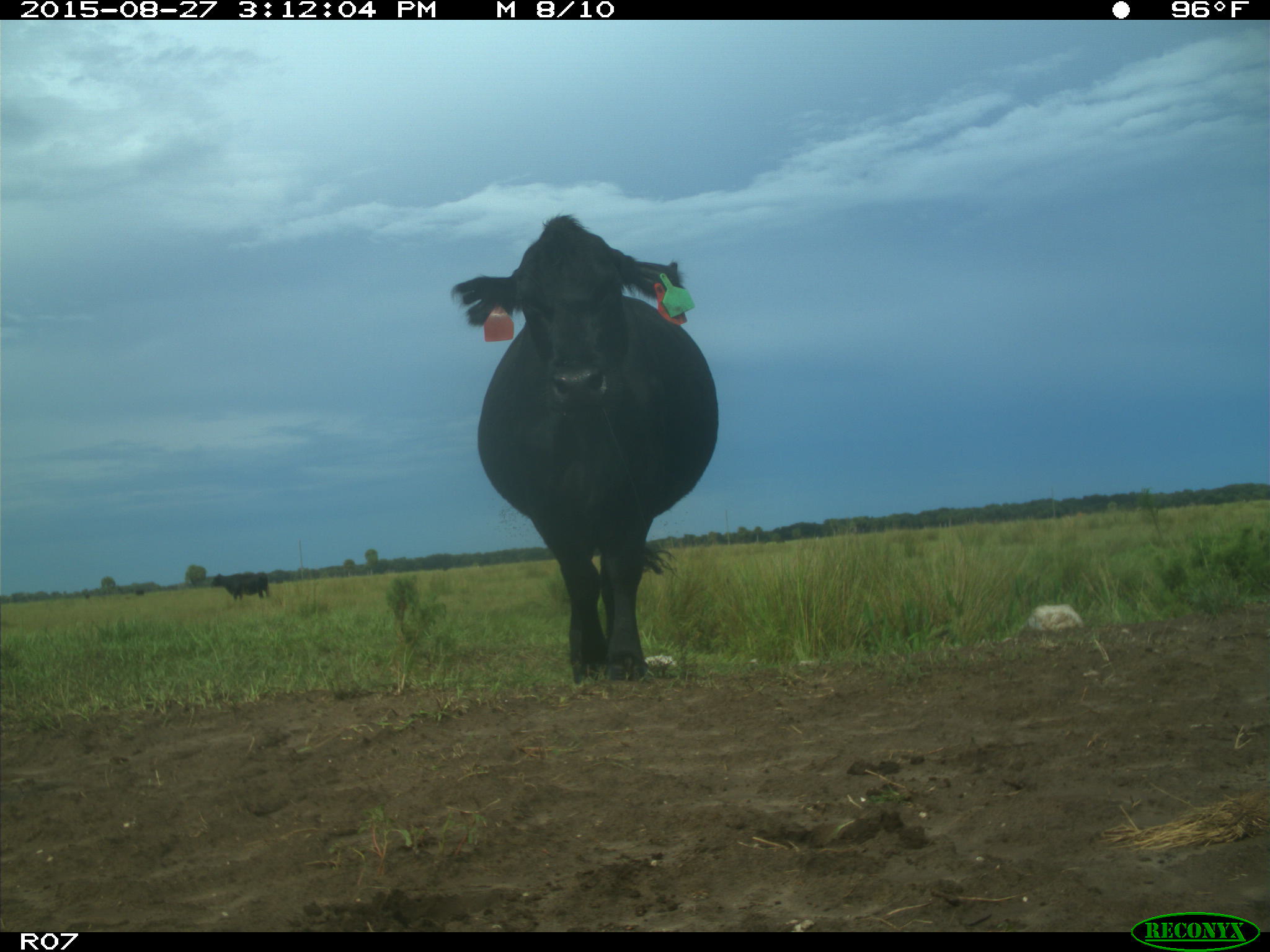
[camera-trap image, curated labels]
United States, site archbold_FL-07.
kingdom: Animalia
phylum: Chordata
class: Mammalia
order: Artiodactyla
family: Bovidae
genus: Bos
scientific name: Bos taurus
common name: domestic cow